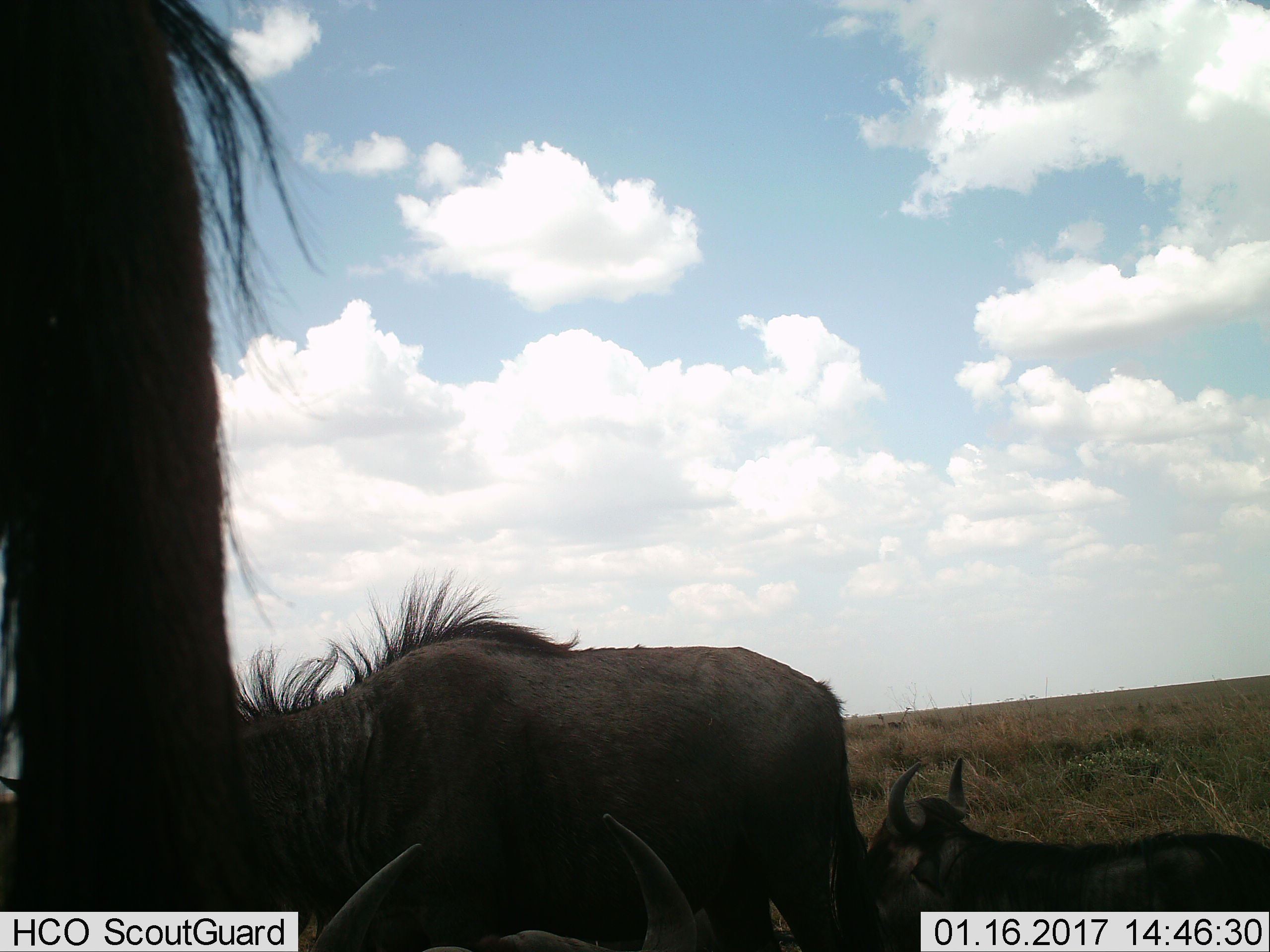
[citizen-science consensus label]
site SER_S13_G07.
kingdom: Animalia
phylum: Chordata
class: Mammalia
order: Artiodactyla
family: Bovidae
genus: Connochaetes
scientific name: Connochaetes taurinus taurinus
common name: blue wildebeest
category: wildebeestblue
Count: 4.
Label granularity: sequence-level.